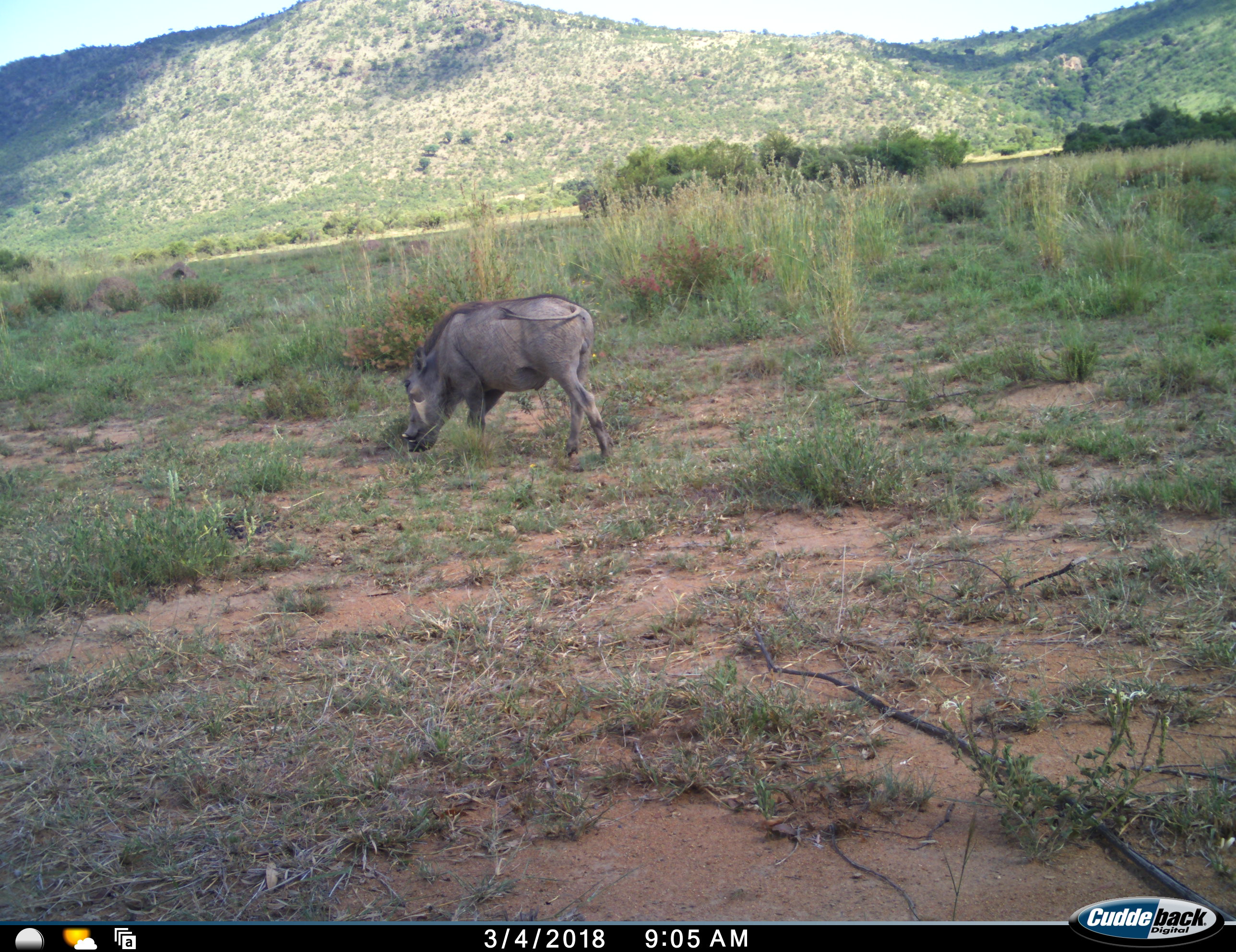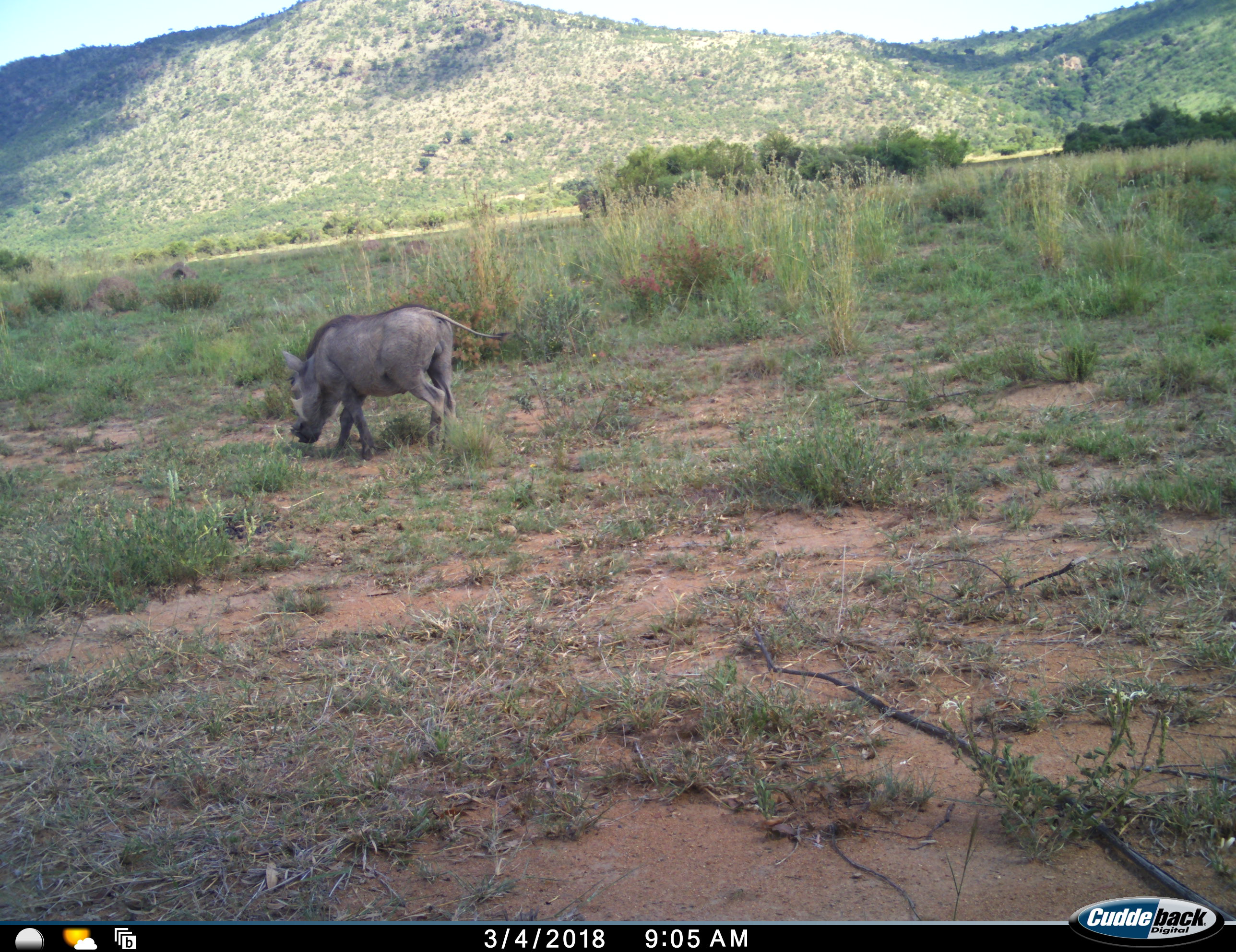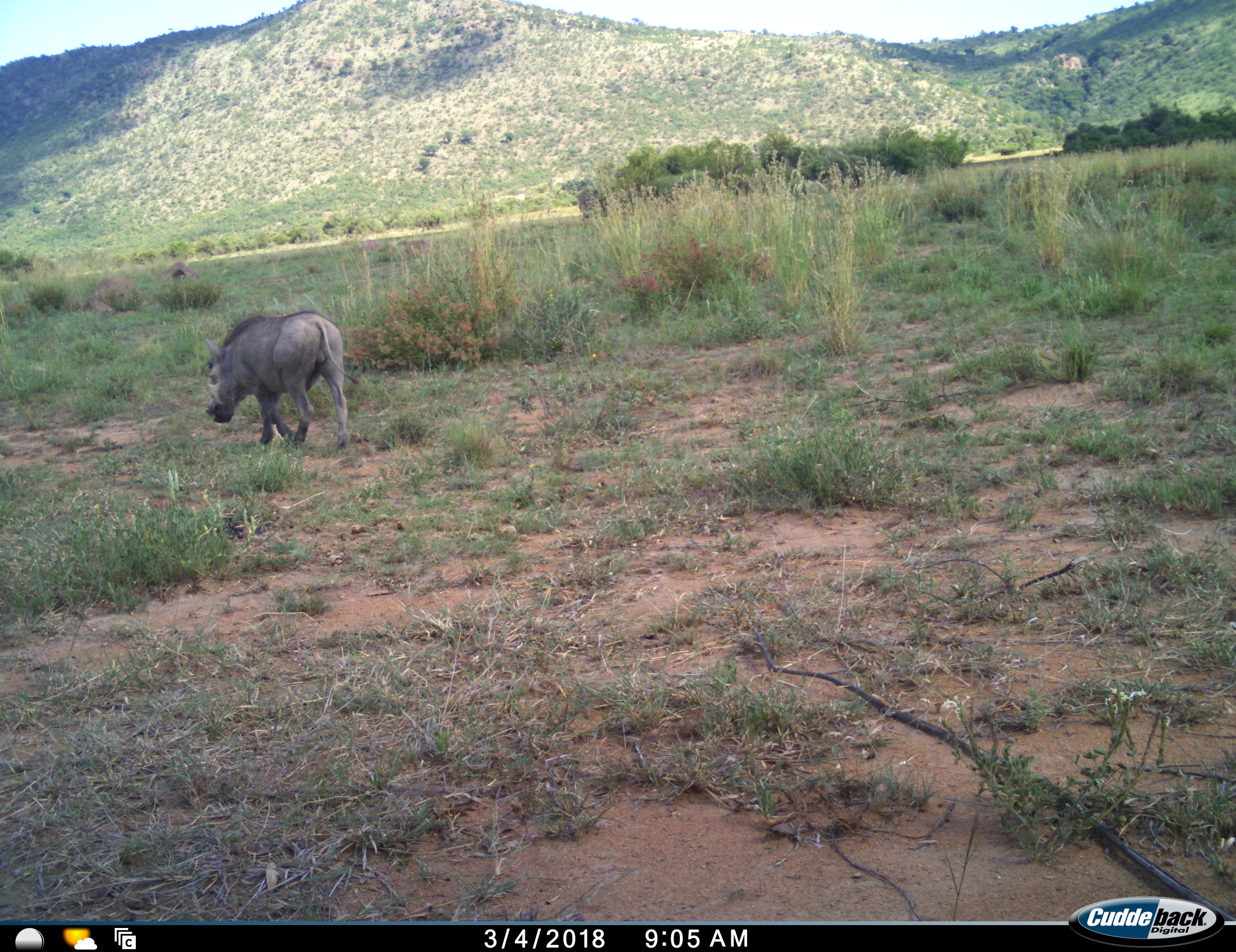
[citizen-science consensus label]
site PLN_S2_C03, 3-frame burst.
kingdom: Animalia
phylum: Chordata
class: Mammalia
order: Artiodactyla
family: Suidae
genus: Phacochoerus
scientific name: Phacochoerus africanus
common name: warthog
Warthog (Phacochoerus africanus), count 1. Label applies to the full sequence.